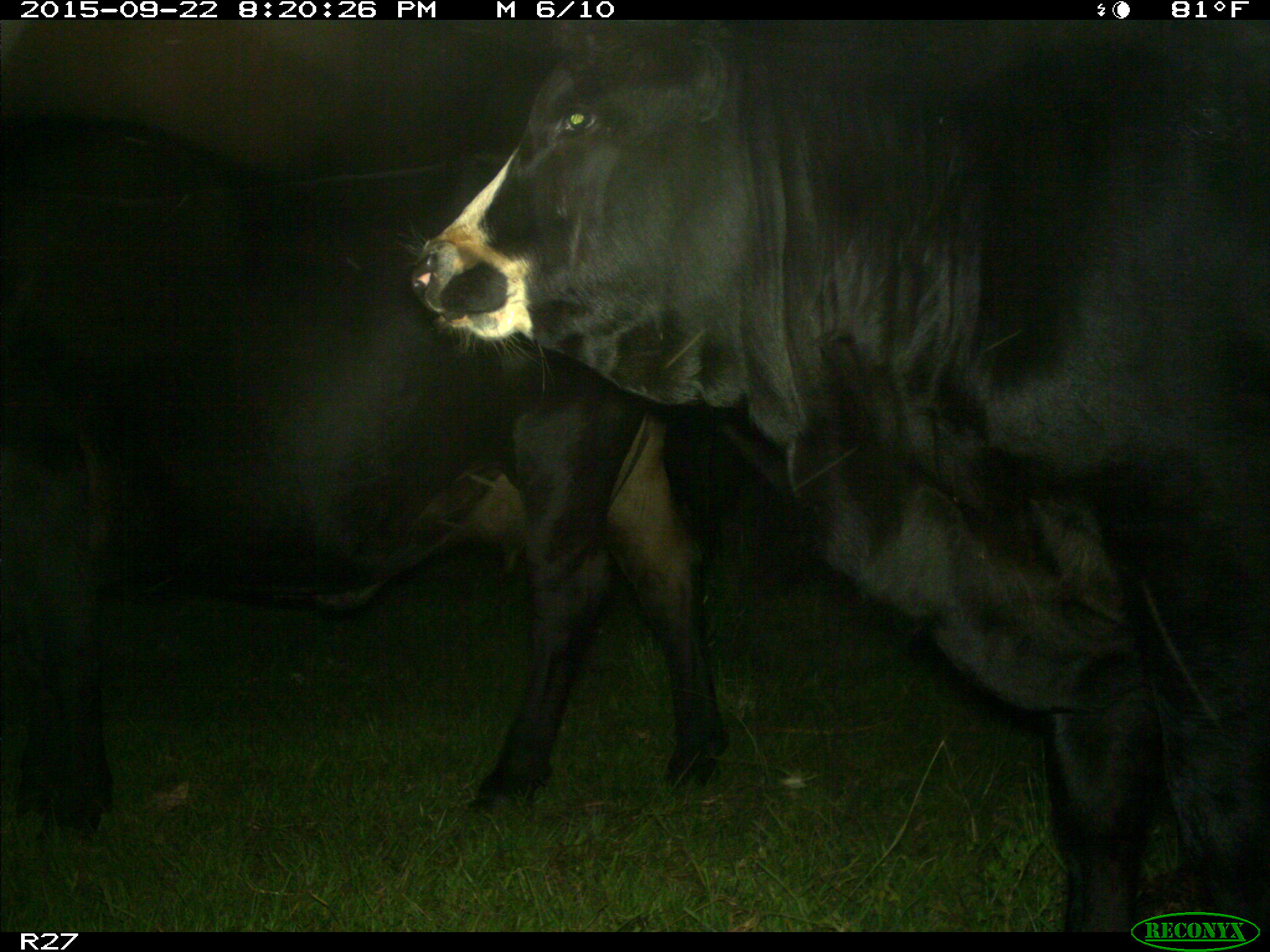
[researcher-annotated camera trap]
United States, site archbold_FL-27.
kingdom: Animalia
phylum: Chordata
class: Mammalia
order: Artiodactyla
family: Bovidae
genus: Bos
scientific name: Bos taurus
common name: domestic cow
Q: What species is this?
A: Bos taurus (domestic cow).